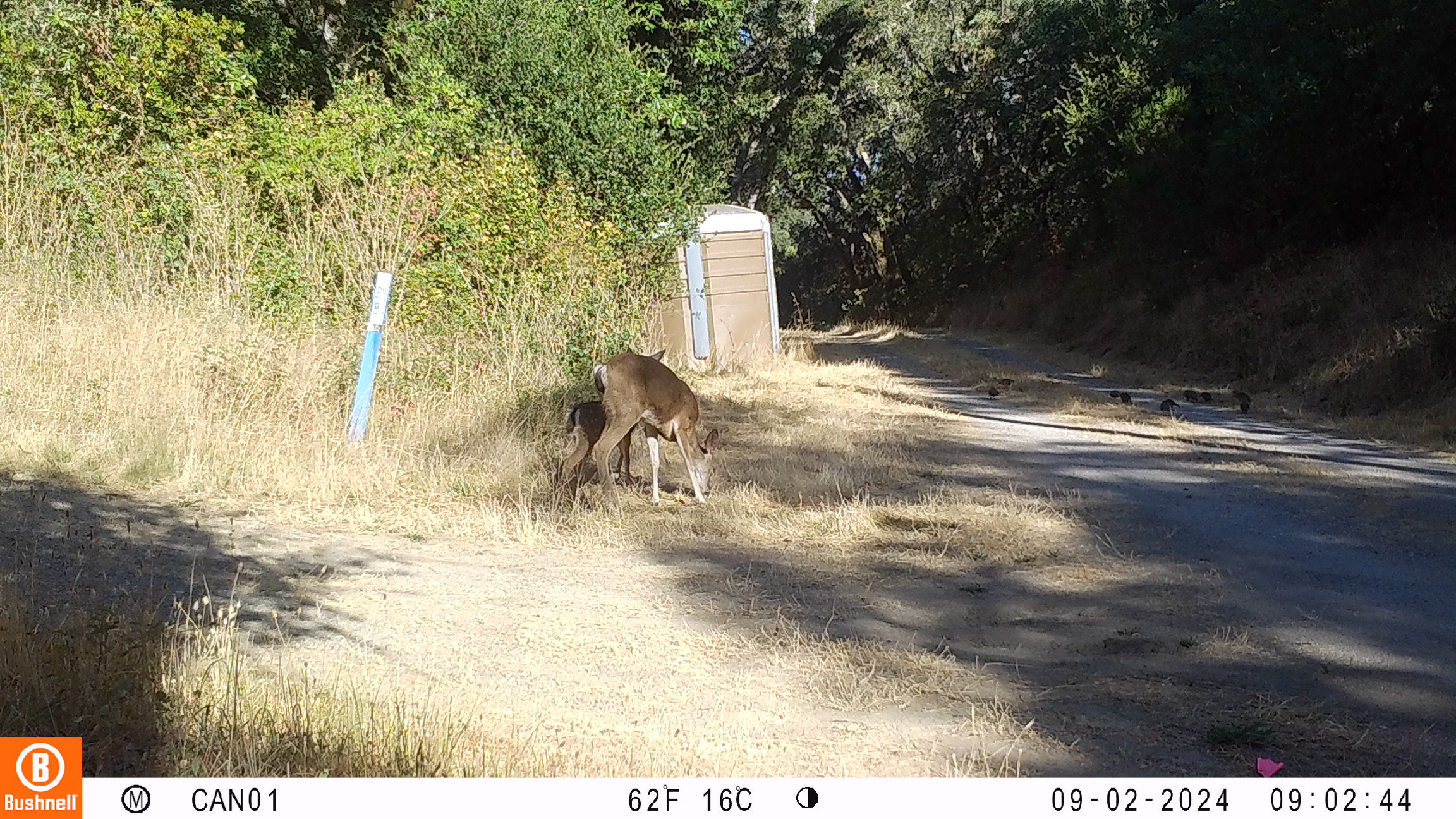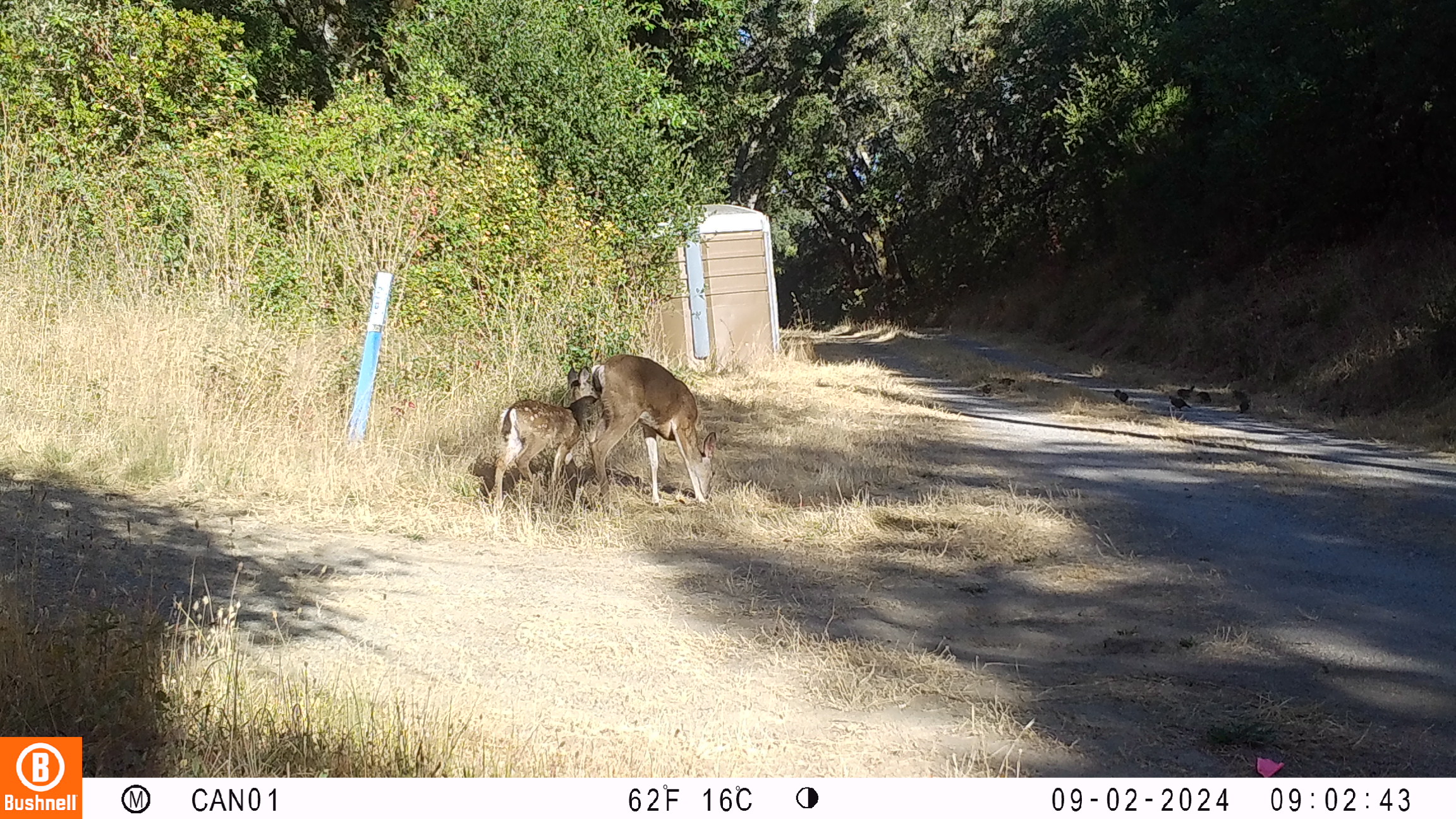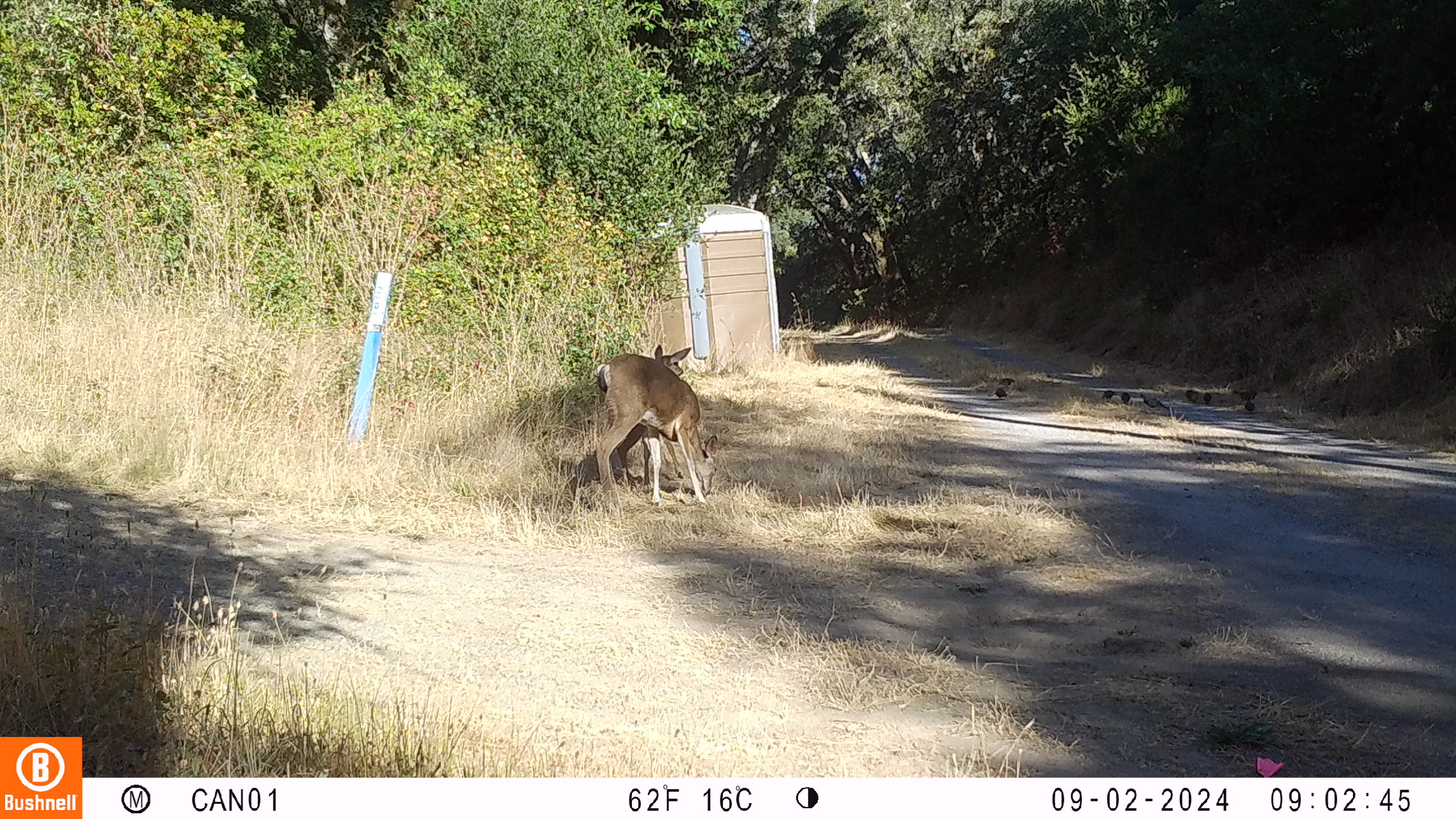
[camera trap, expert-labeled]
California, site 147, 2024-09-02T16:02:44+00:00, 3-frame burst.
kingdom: Animalia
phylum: Chordata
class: Mammalia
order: Artiodactyla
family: Cervidae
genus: Odocoileus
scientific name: Odocoileus hemionus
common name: mule deer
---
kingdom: Animalia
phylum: Chordata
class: Aves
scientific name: Aves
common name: bird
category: unknown bird